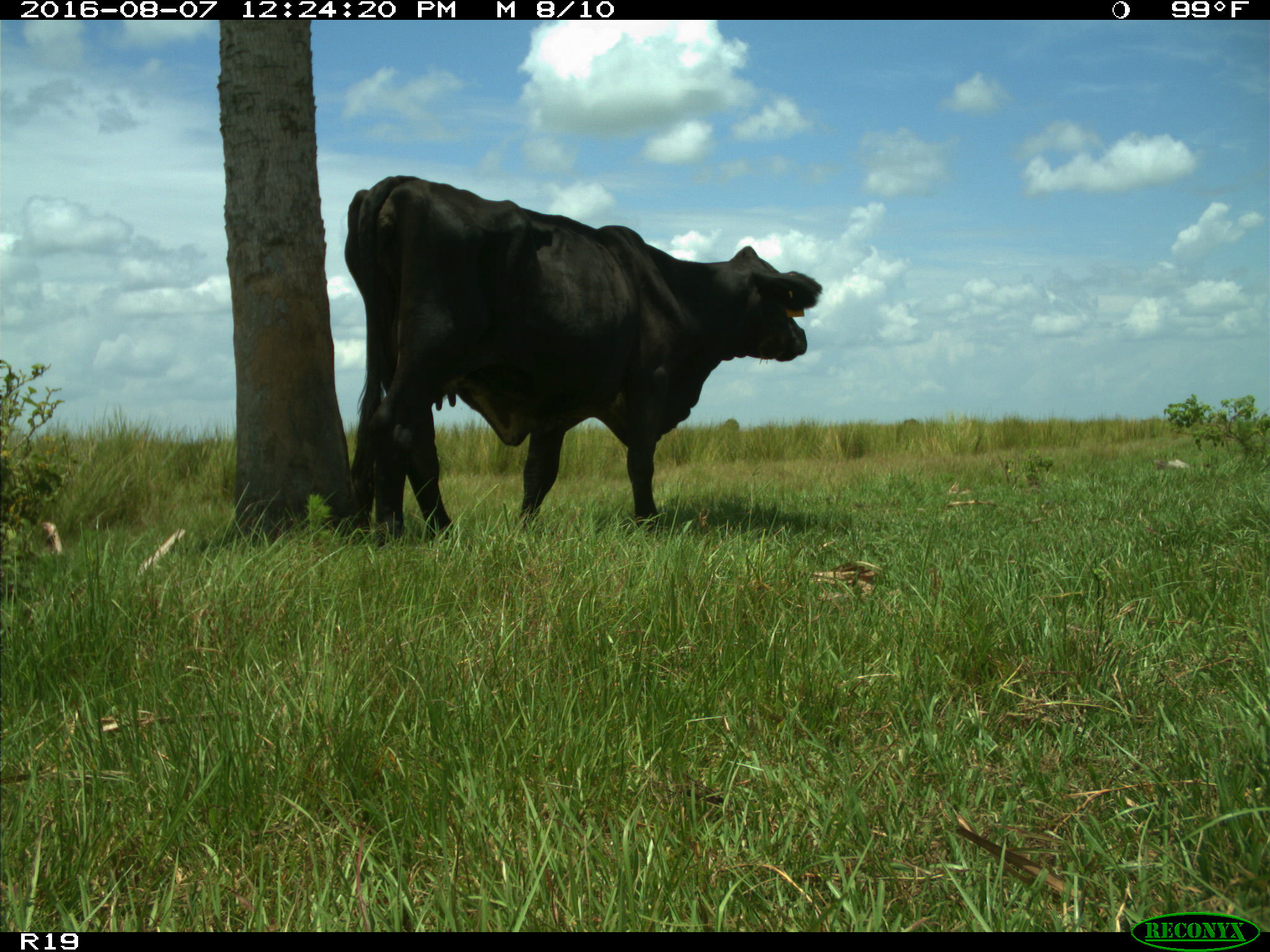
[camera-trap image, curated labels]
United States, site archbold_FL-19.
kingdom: Animalia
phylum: Chordata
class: Mammalia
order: Artiodactyla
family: Bovidae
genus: Bos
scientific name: Bos taurus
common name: domestic cow